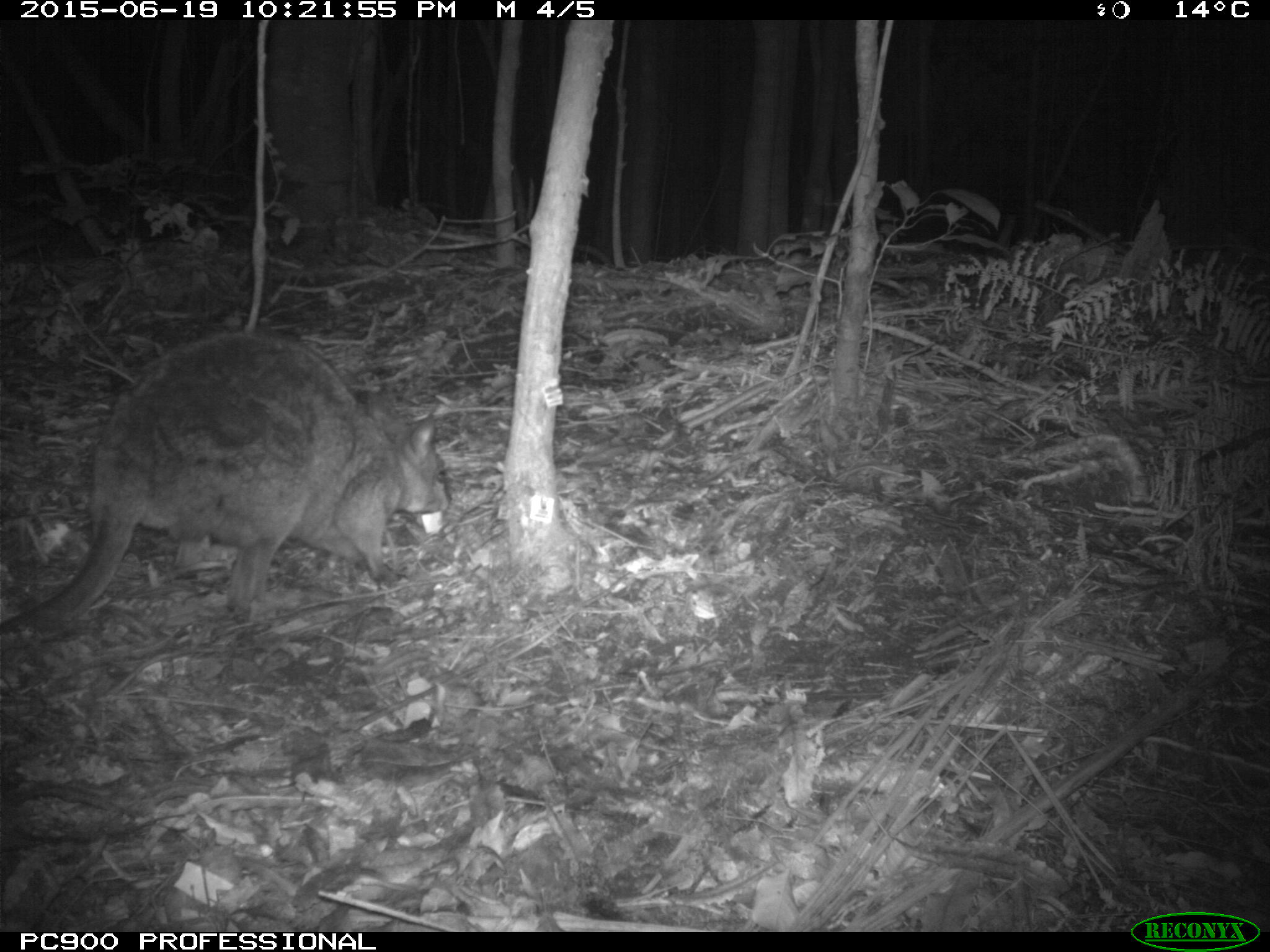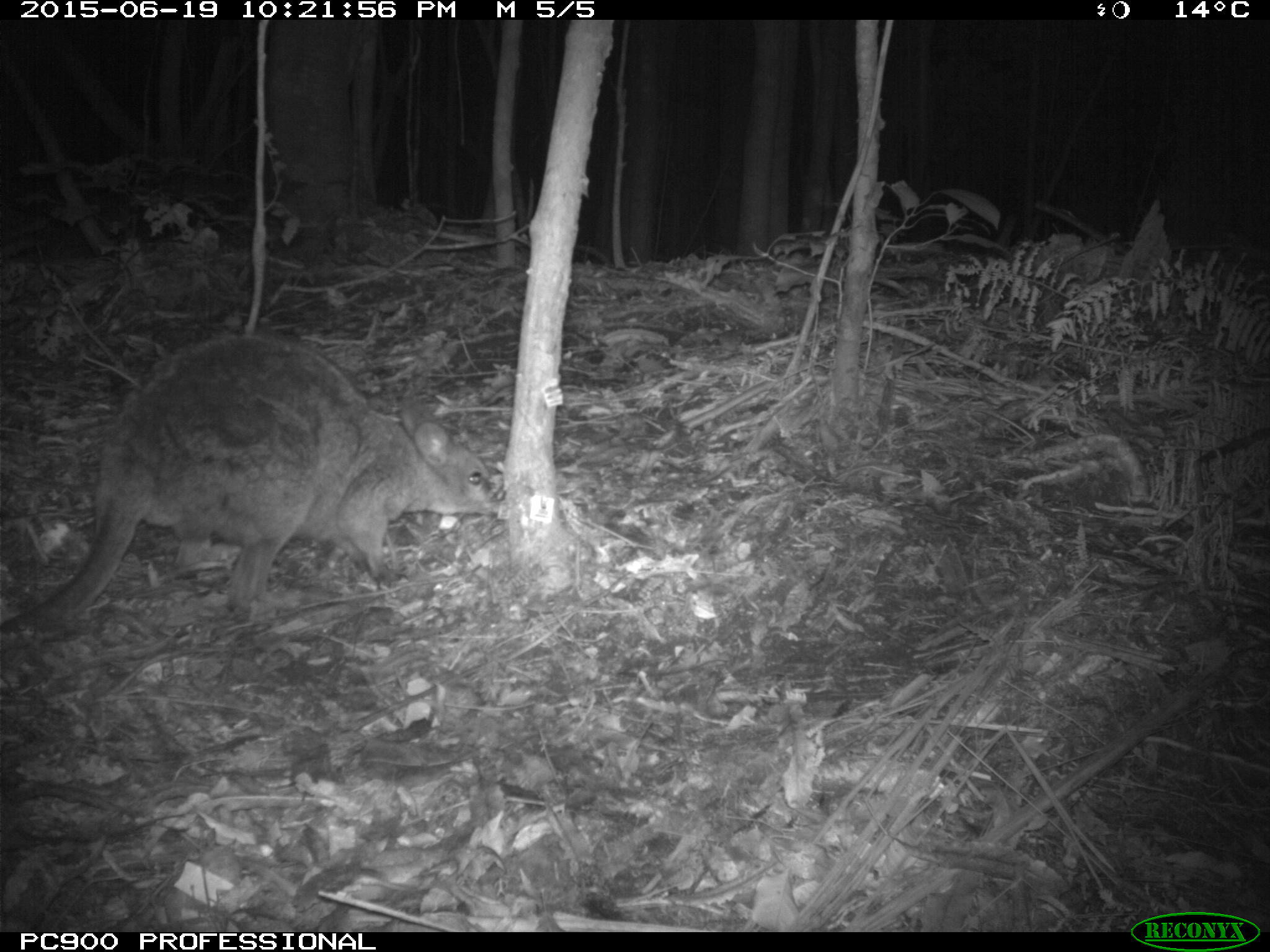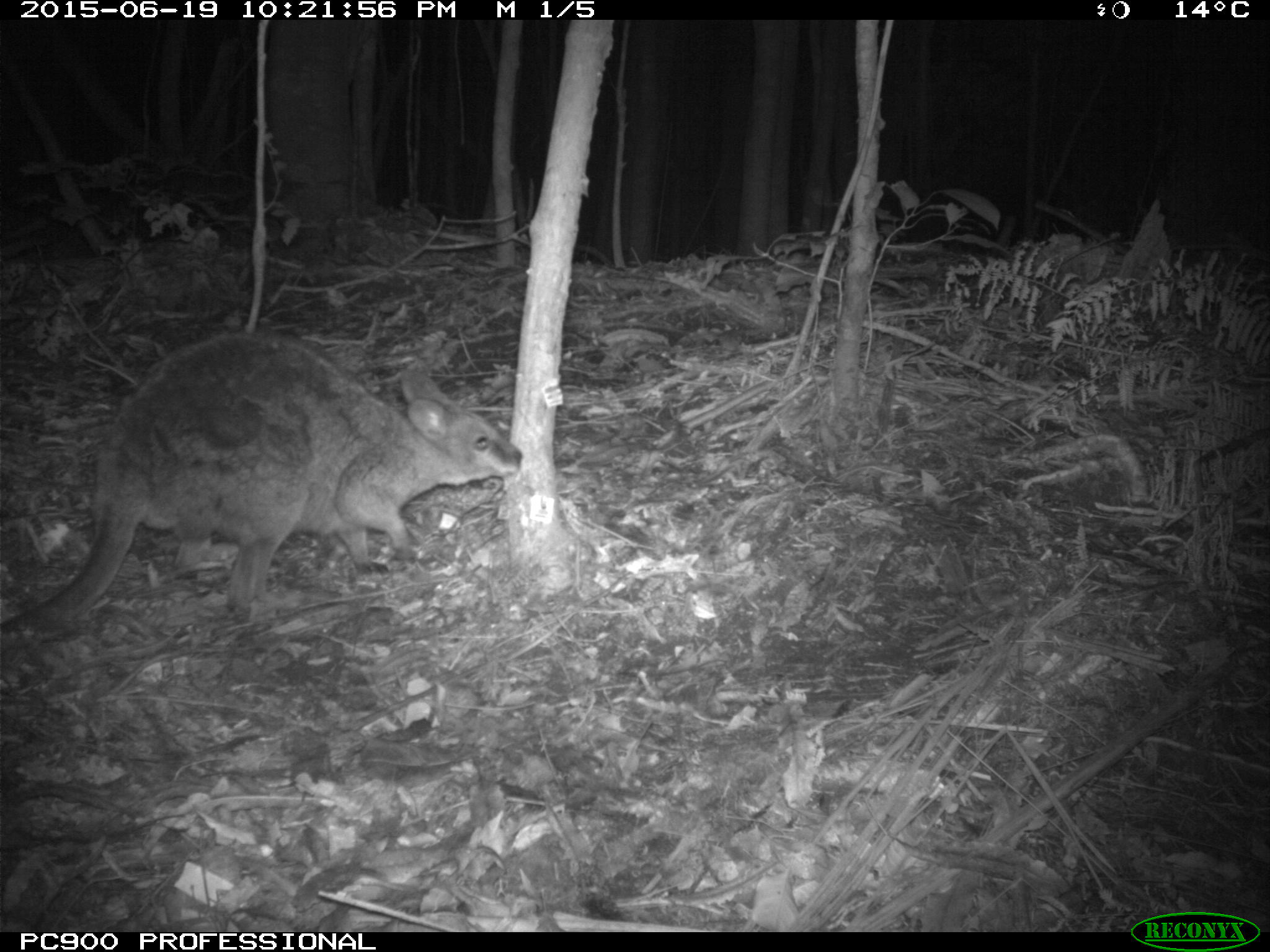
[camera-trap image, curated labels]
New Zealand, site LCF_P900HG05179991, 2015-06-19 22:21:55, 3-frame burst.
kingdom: Animalia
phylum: Chordata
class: Mammalia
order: Diprotodontia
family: Macropodidae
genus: Notamacropus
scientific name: Notamacropus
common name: wallaby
Wallaby (Notamacropus).